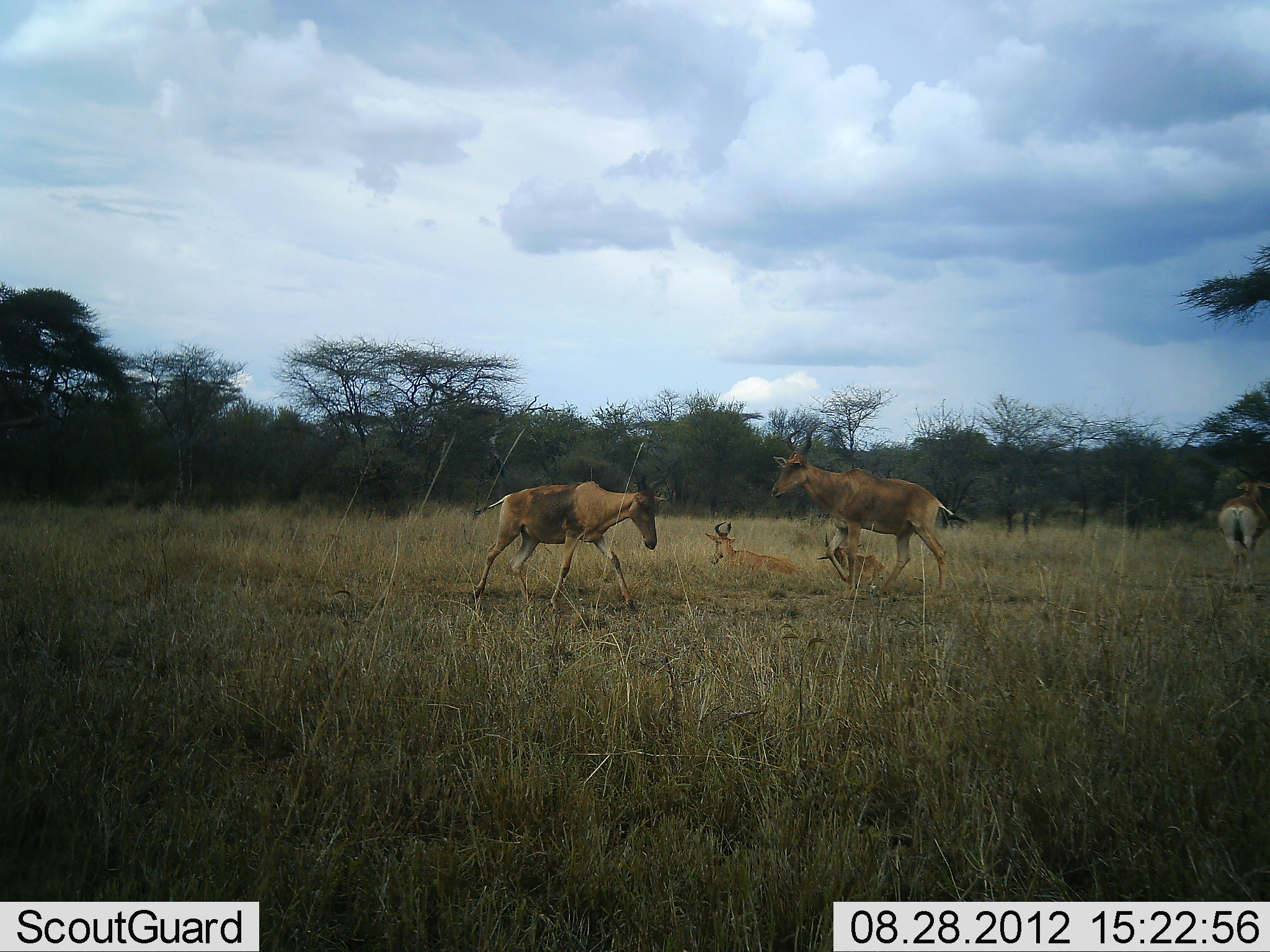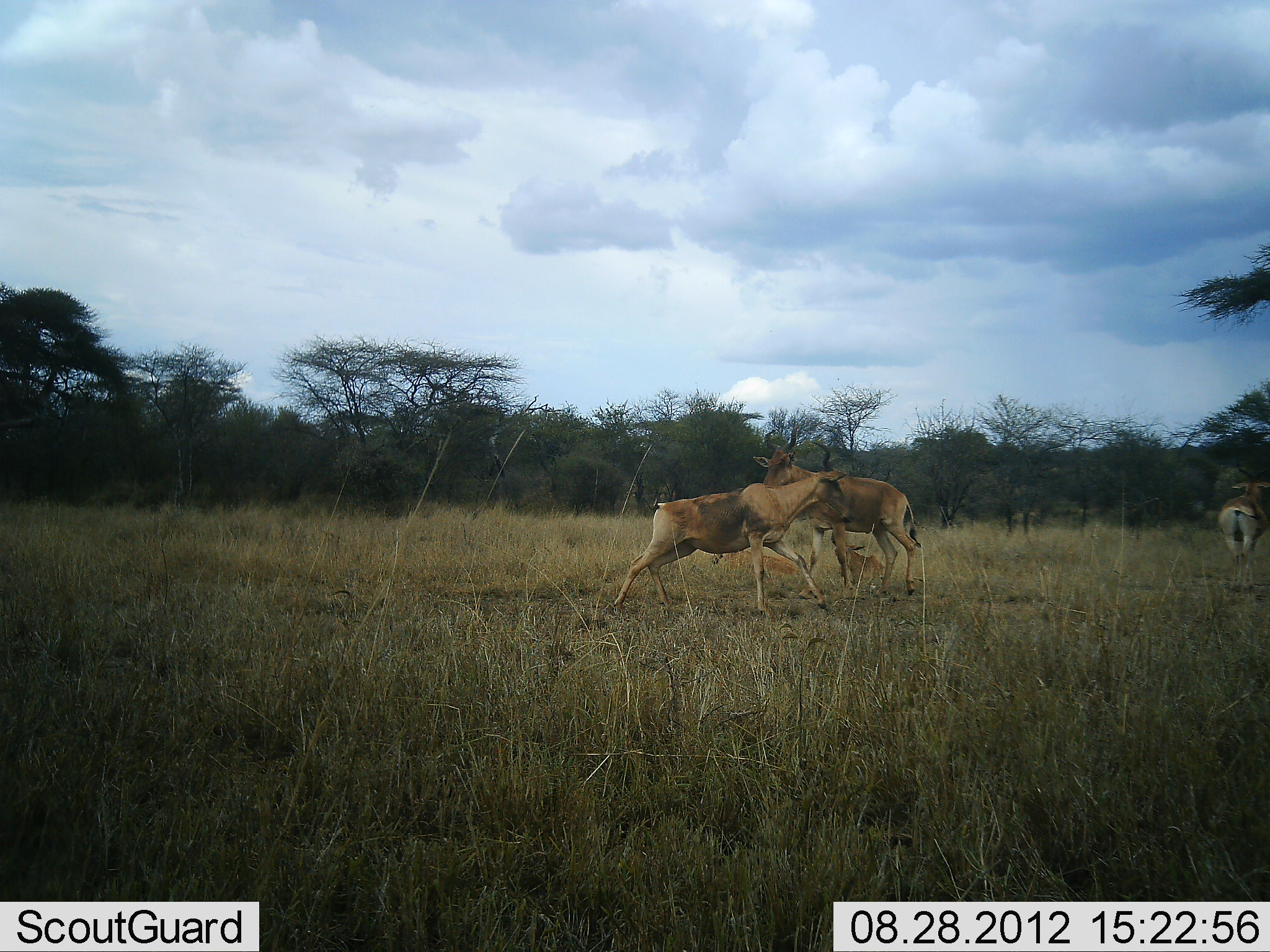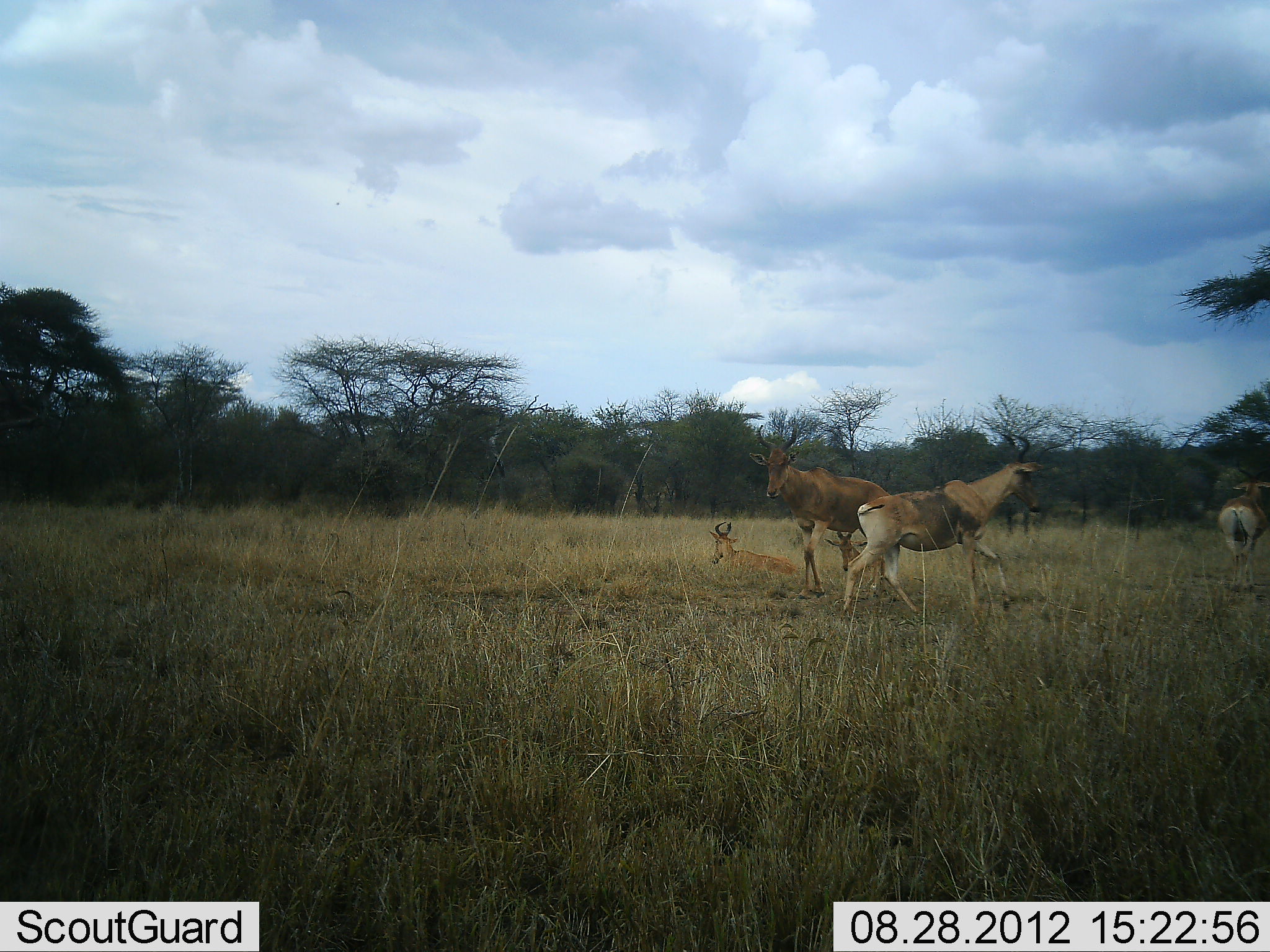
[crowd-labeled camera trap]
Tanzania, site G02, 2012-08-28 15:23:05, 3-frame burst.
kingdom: Animalia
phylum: Chordata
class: Mammalia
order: Artiodactyla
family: Bovidae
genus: Alcelaphus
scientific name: Alcelaphus buselaphus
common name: hartebeest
Hartebeest (Alcelaphus buselaphus), count 5. Behavior (volunteer vote fractions): standing 40%, resting 90%, moving 80%, interacting 50%. Young present (vote fraction): 10%. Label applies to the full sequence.